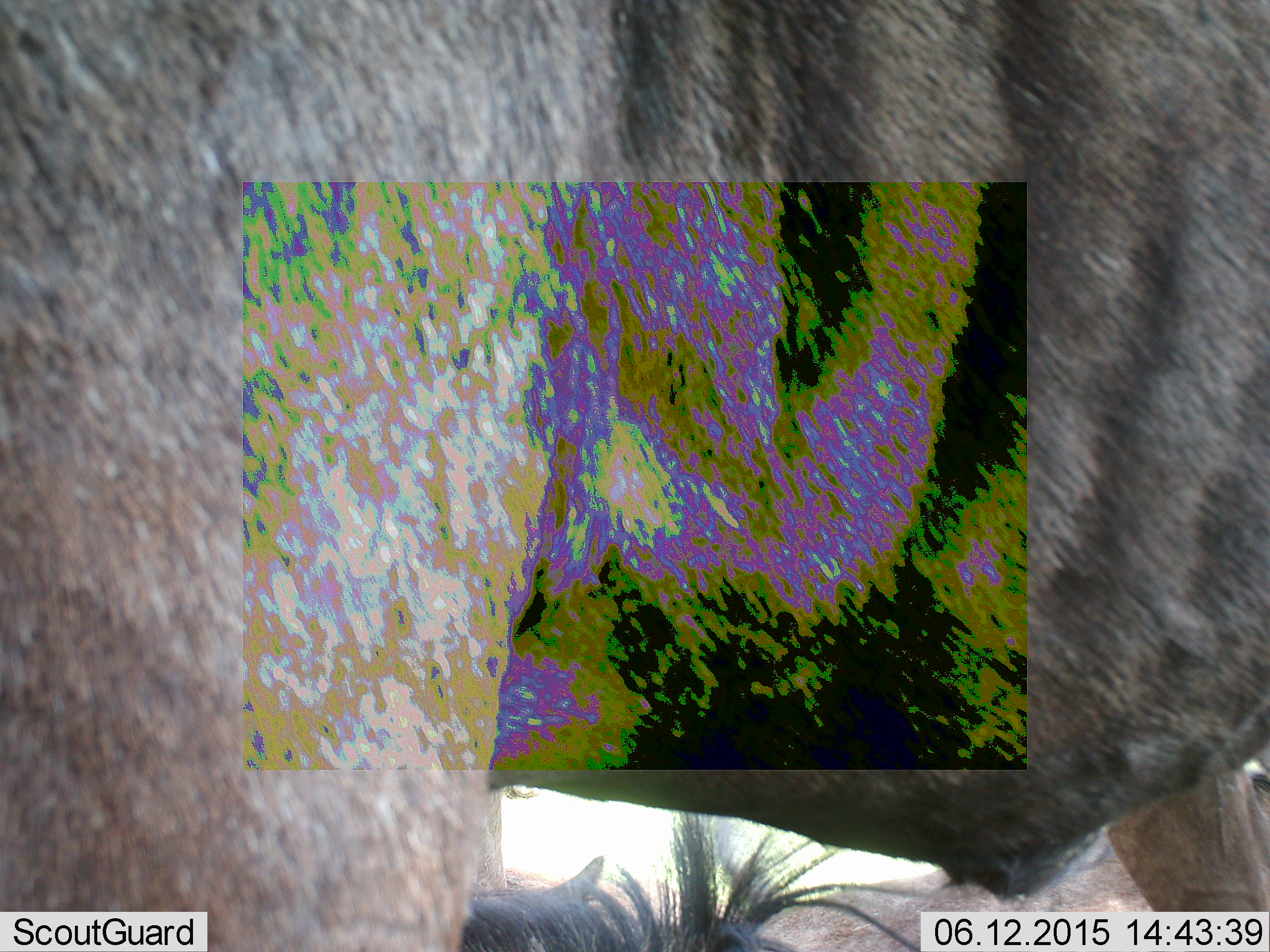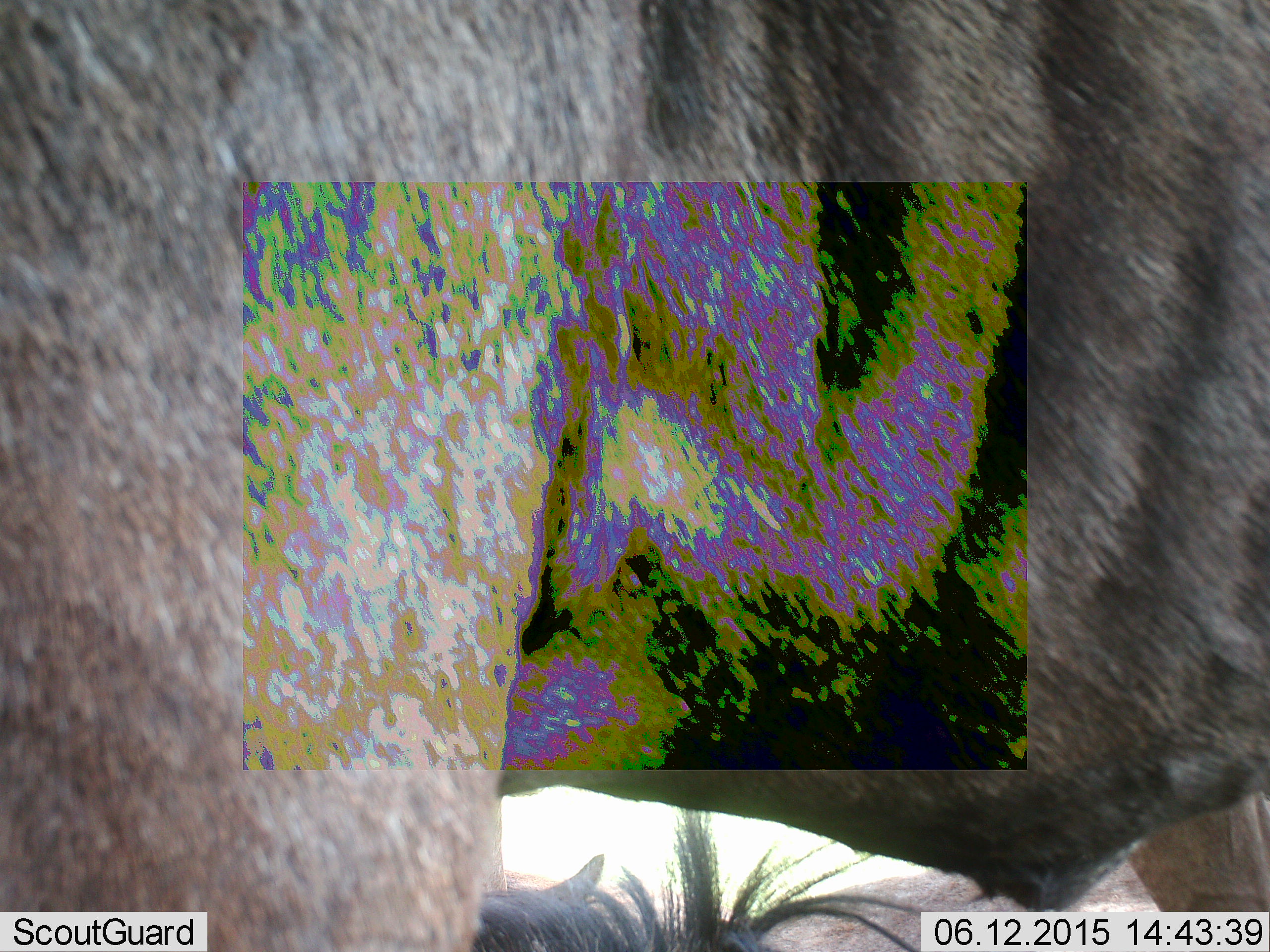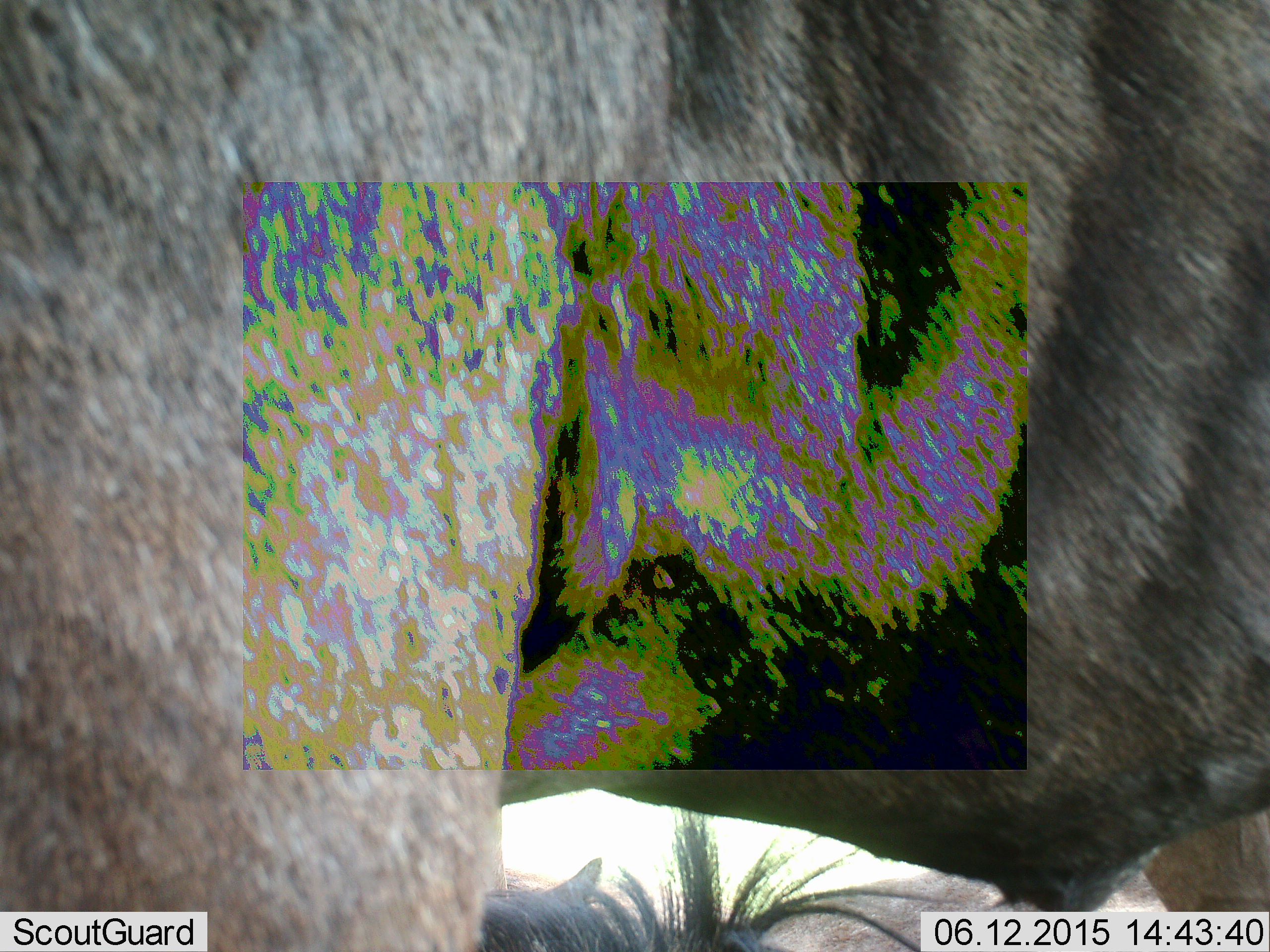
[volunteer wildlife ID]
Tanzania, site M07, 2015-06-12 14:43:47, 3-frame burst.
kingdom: Animalia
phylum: Chordata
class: Mammalia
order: Artiodactyla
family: Bovidae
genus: Connochaetes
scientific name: Connochaetes taurinus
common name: blue wildebeest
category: wildebeest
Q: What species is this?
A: Wildebeest (blue wildebeest) (Connochaetes taurinus).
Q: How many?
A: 2.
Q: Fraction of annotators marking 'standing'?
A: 100%.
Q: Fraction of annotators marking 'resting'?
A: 40%.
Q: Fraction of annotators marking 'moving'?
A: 0%.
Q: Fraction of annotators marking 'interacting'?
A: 0%.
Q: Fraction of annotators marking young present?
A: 0%.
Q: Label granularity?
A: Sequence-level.